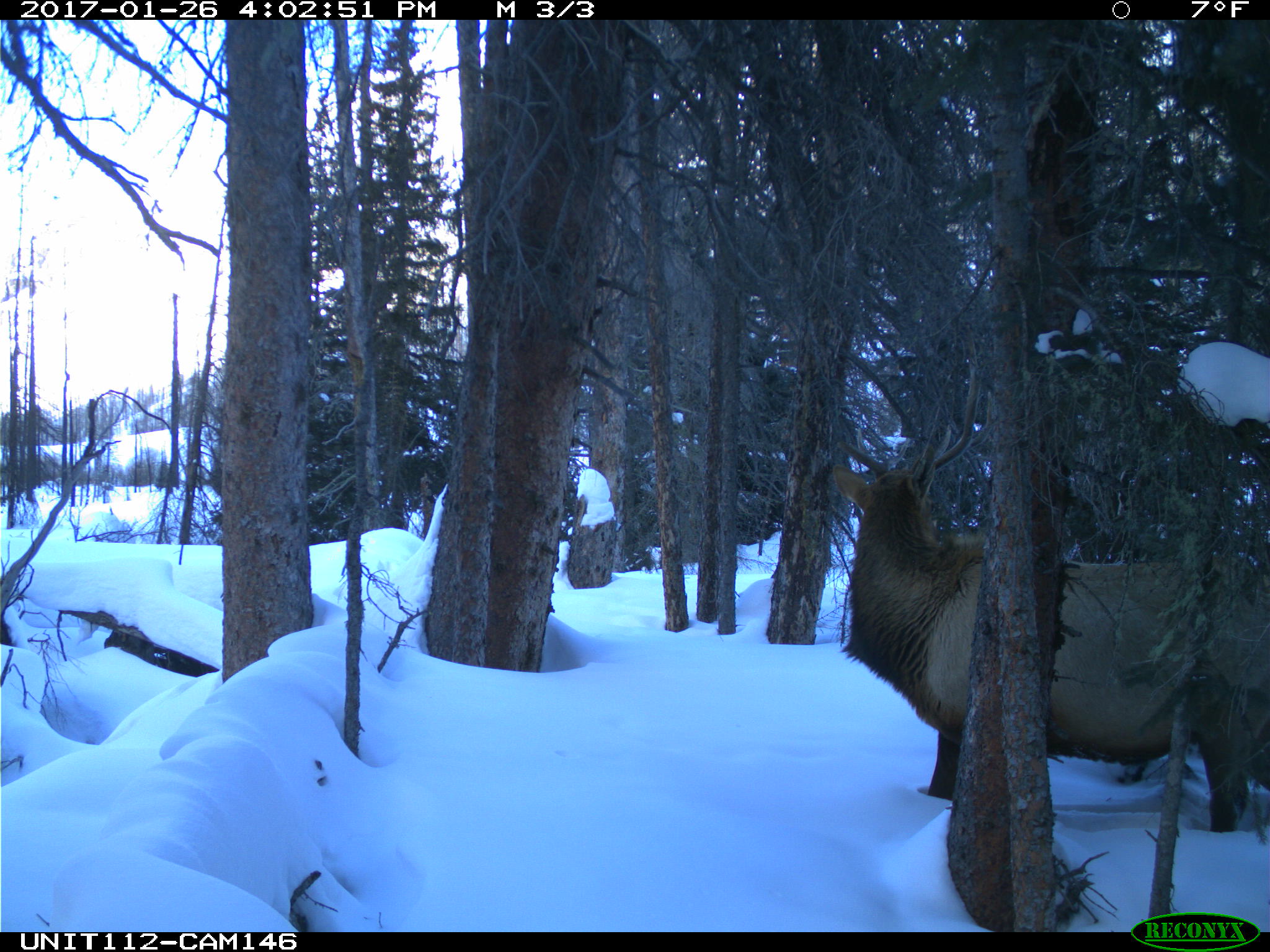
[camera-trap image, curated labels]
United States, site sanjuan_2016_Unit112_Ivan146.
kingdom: Animalia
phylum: Chordata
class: Mammalia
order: Artiodactyla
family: Cervidae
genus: Cervus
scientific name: Cervus elaphus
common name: red deer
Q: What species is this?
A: Cervus elaphus (red deer).